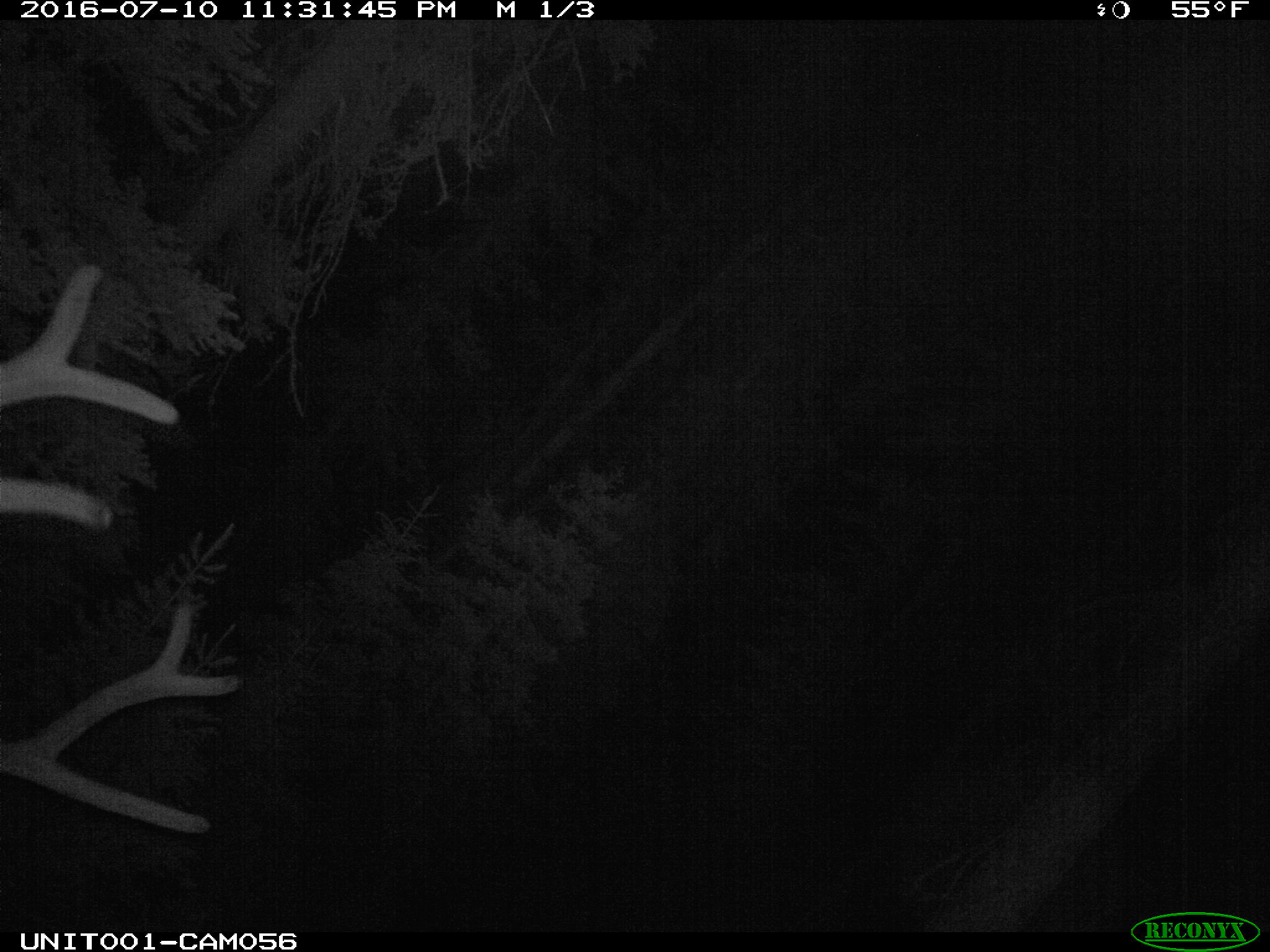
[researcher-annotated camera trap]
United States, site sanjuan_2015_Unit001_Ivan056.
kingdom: Animalia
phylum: Chordata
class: Mammalia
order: Artiodactyla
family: Cervidae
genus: Cervus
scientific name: Cervus elaphus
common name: red deer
Cervus elaphus (red deer).